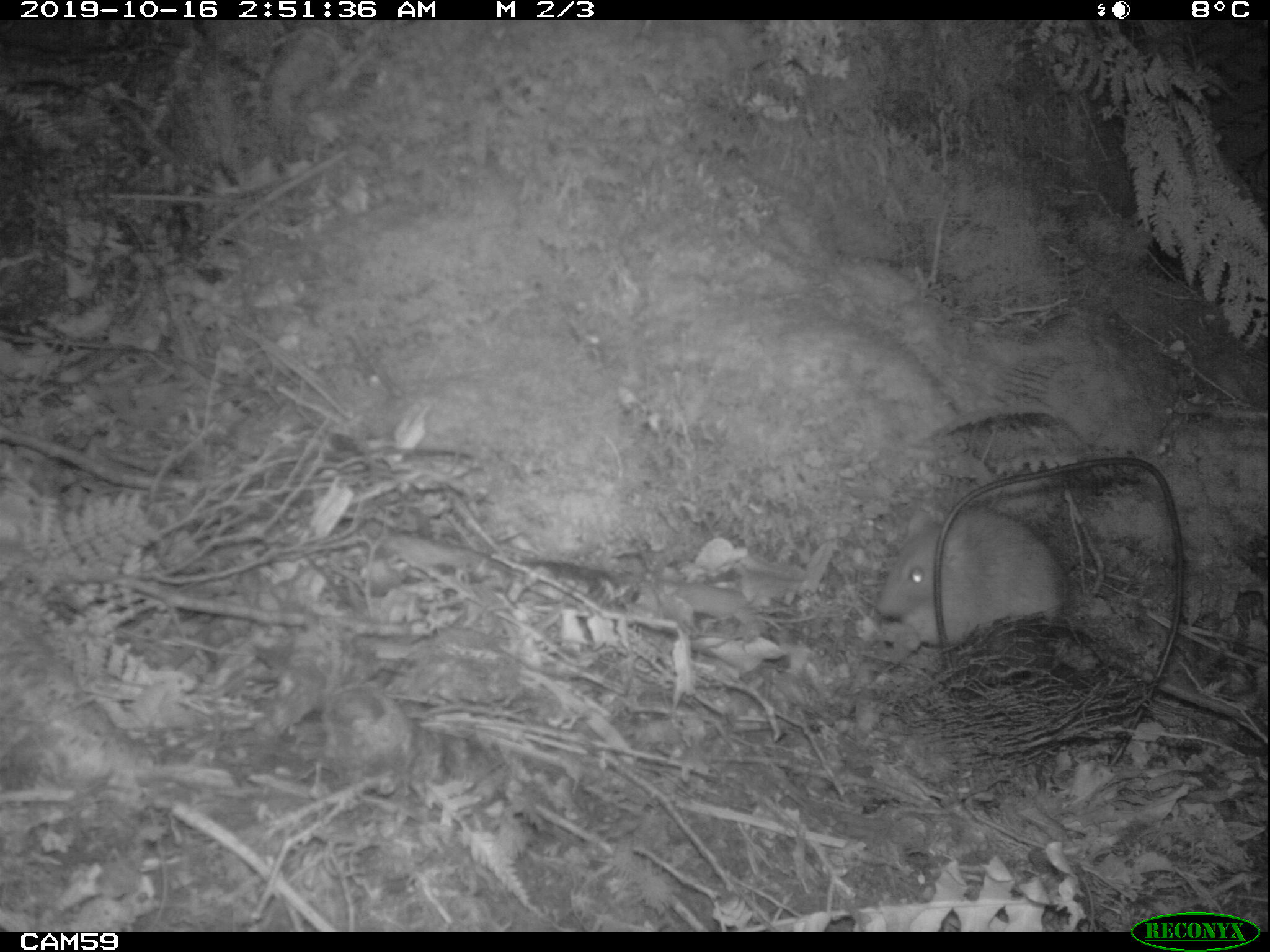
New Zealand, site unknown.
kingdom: Animalia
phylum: Chordata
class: Mammalia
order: Rodentia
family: Muridae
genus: Rattus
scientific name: Rattus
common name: rat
Rat (Rattus).